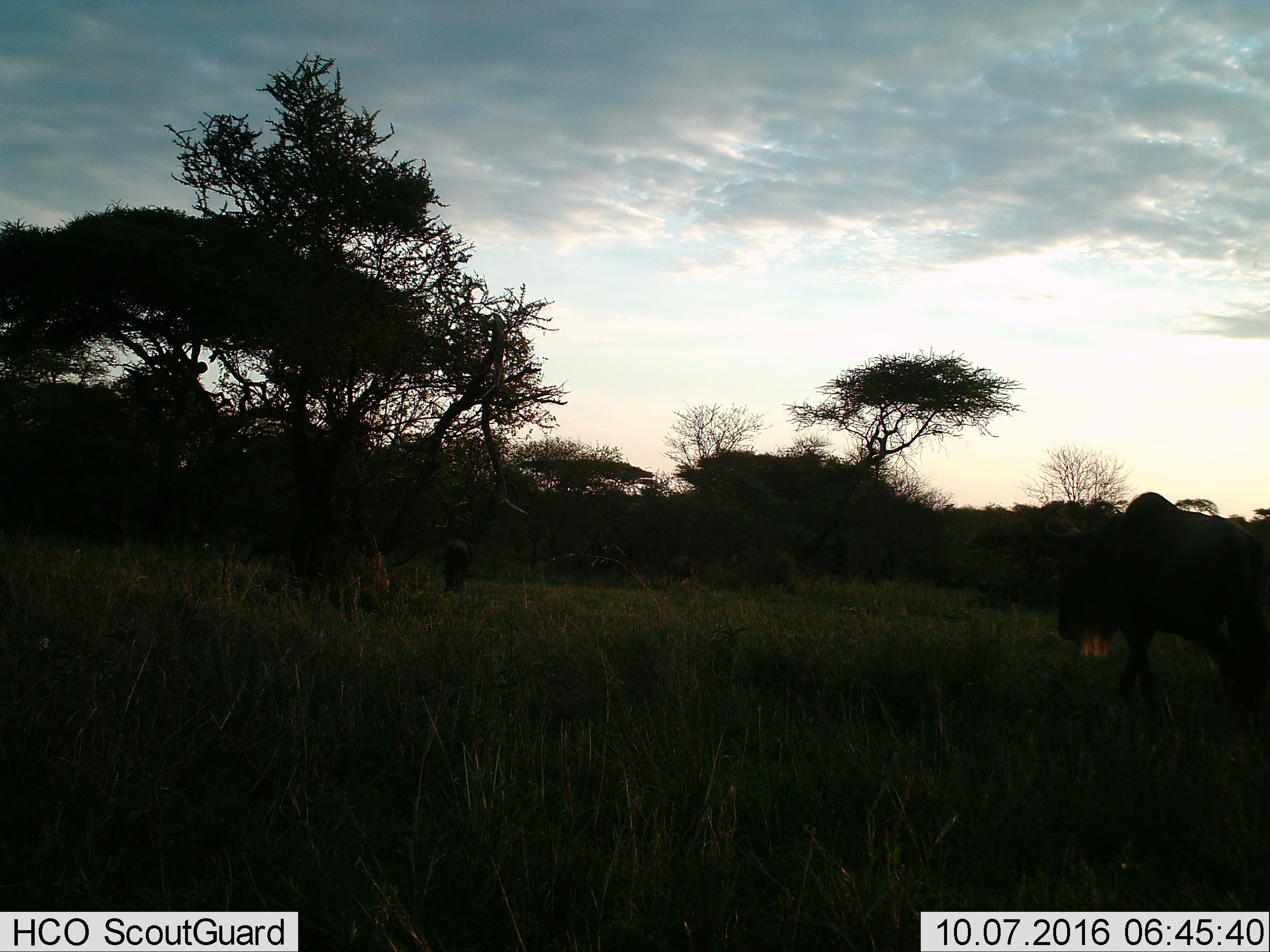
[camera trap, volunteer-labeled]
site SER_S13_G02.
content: unidentified animal